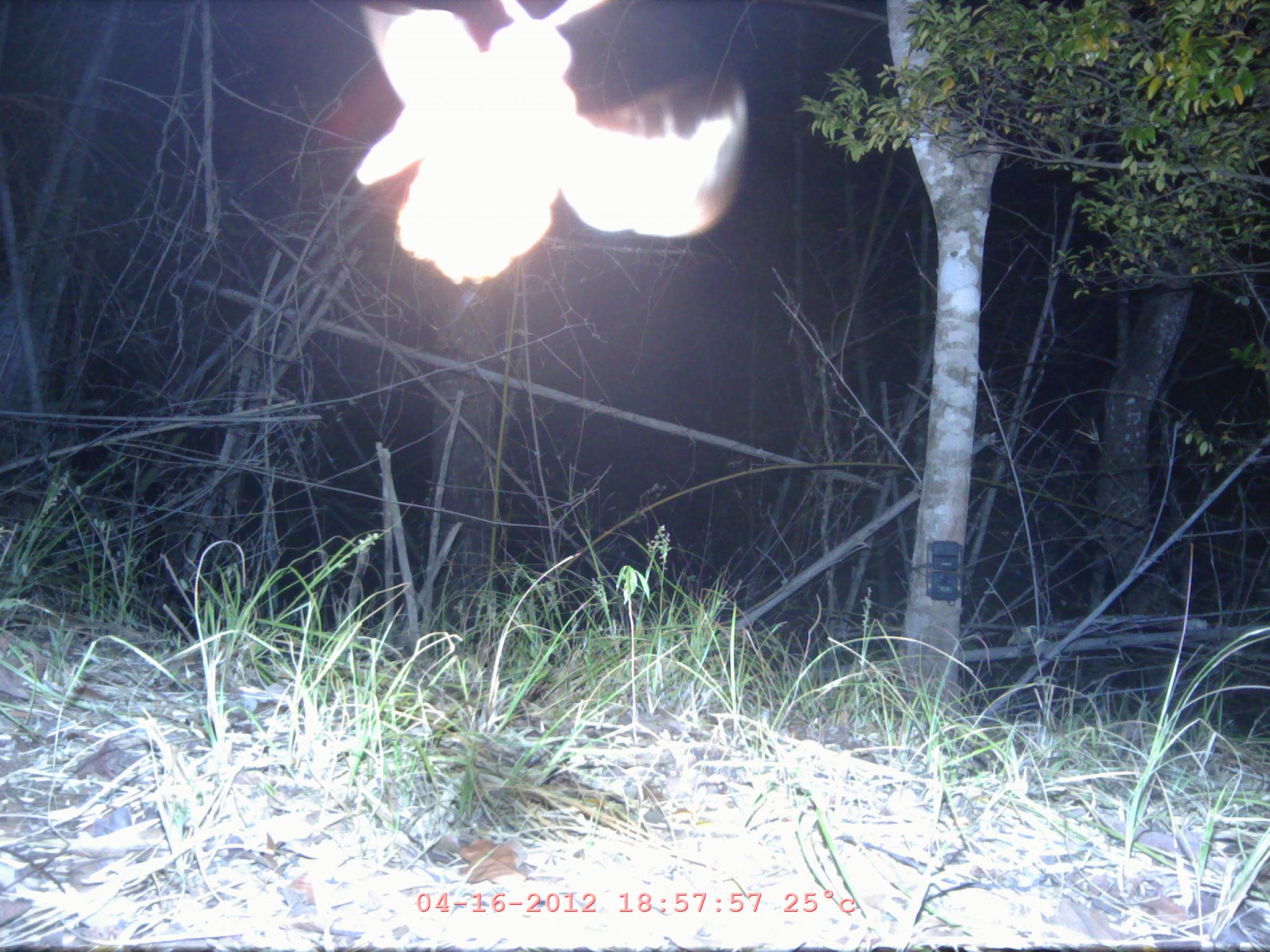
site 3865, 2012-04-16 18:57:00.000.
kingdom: Animalia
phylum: Chordata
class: Aves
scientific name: Aves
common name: bird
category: unknown bird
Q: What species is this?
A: Unknown bird (bird) (Aves).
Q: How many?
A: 1.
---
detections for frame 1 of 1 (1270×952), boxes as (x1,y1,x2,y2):
unknown bird: (352,0,749,288)